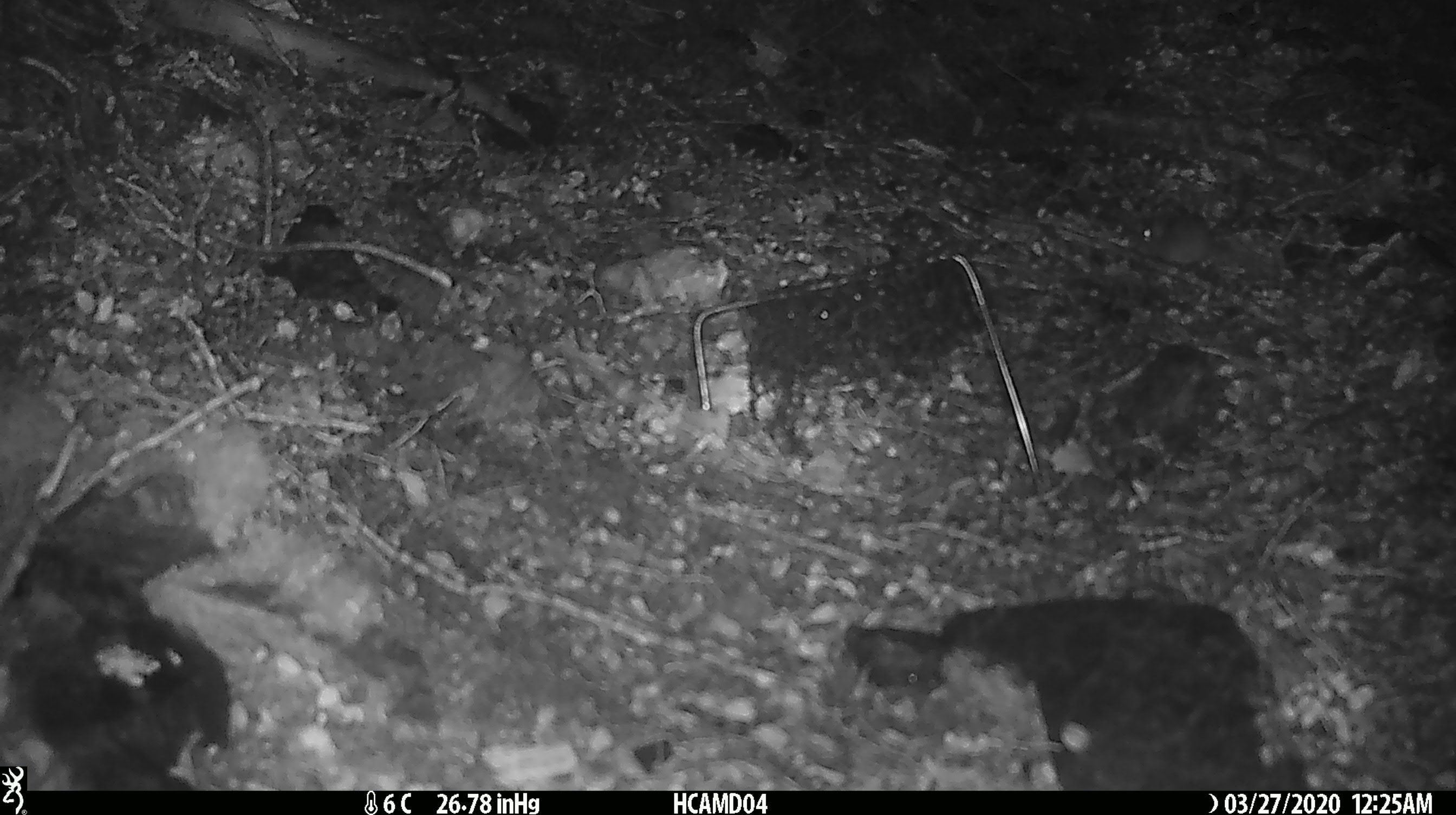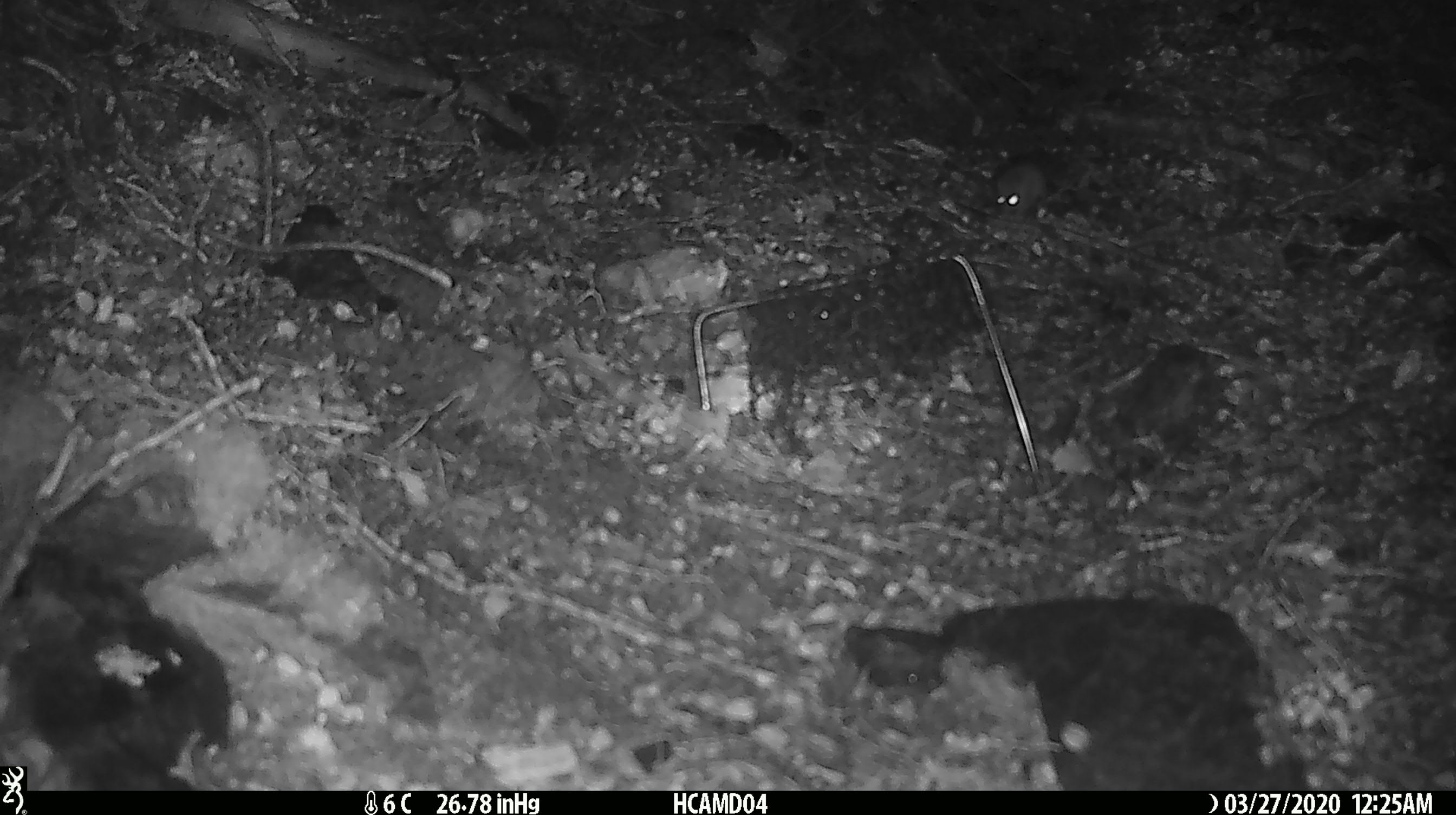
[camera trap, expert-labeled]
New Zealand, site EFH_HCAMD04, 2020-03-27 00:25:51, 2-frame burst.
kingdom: Animalia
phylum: Chordata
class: Mammalia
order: Rodentia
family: Muridae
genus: Mus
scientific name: Mus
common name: mouse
Mouse (Mus).